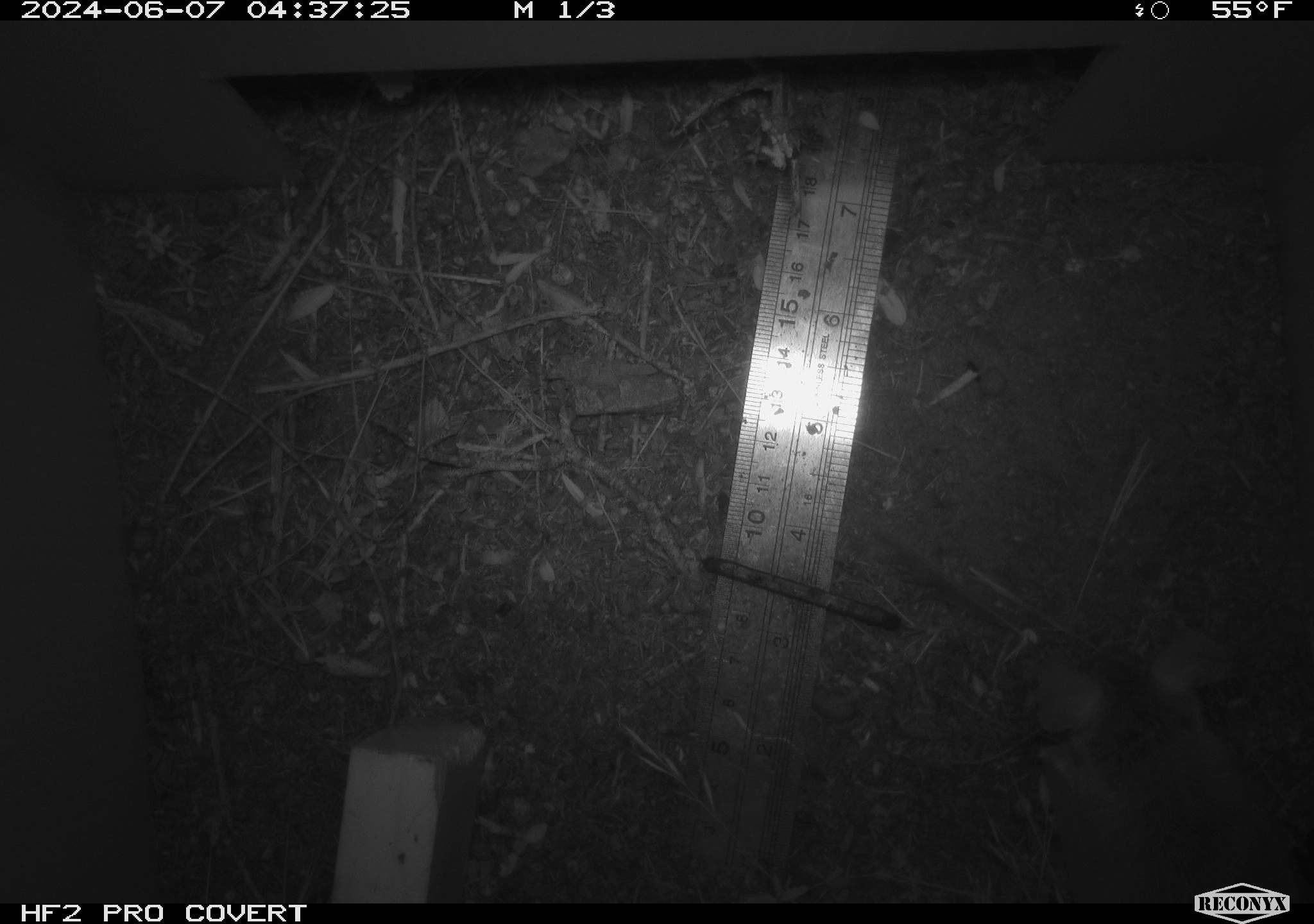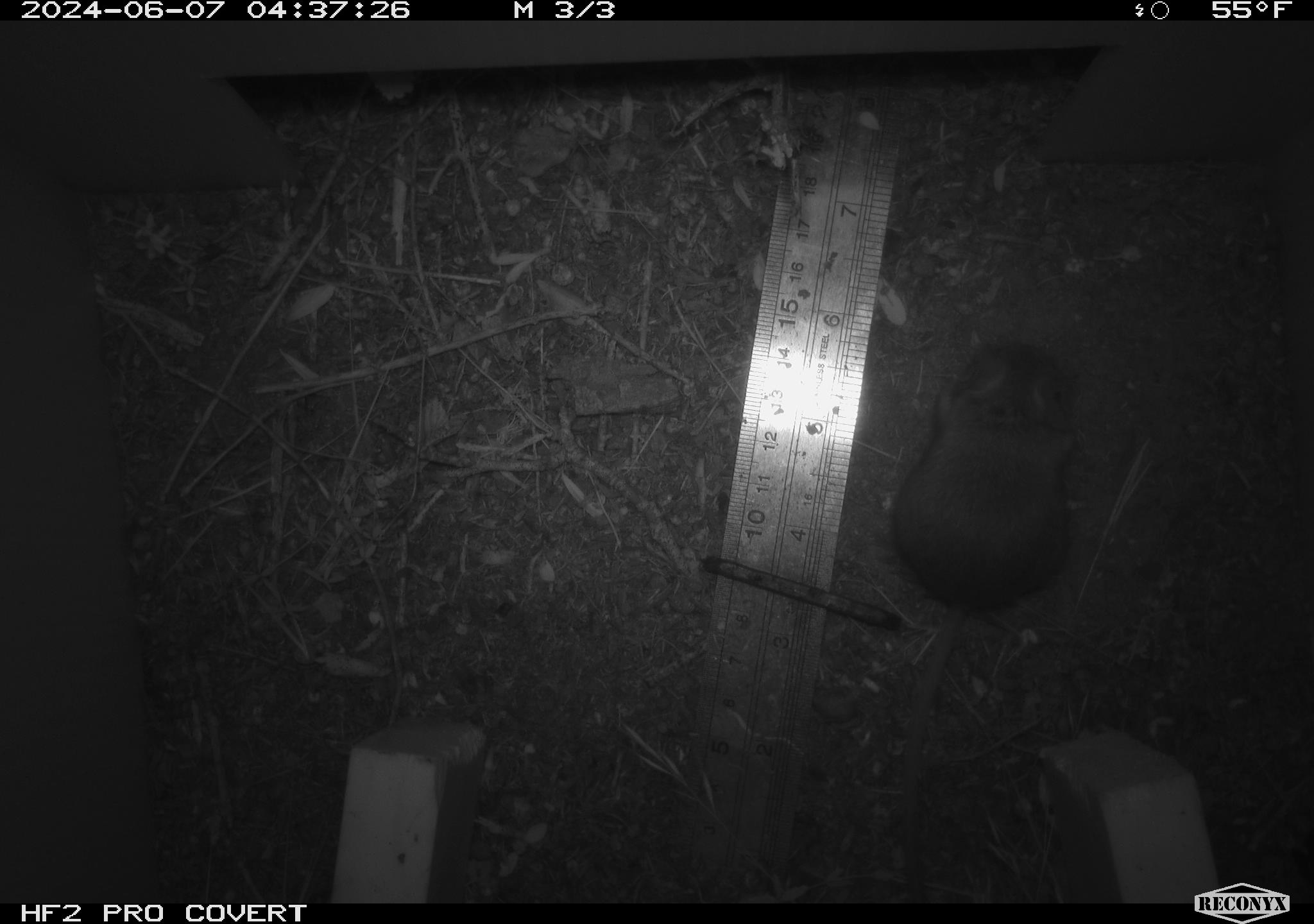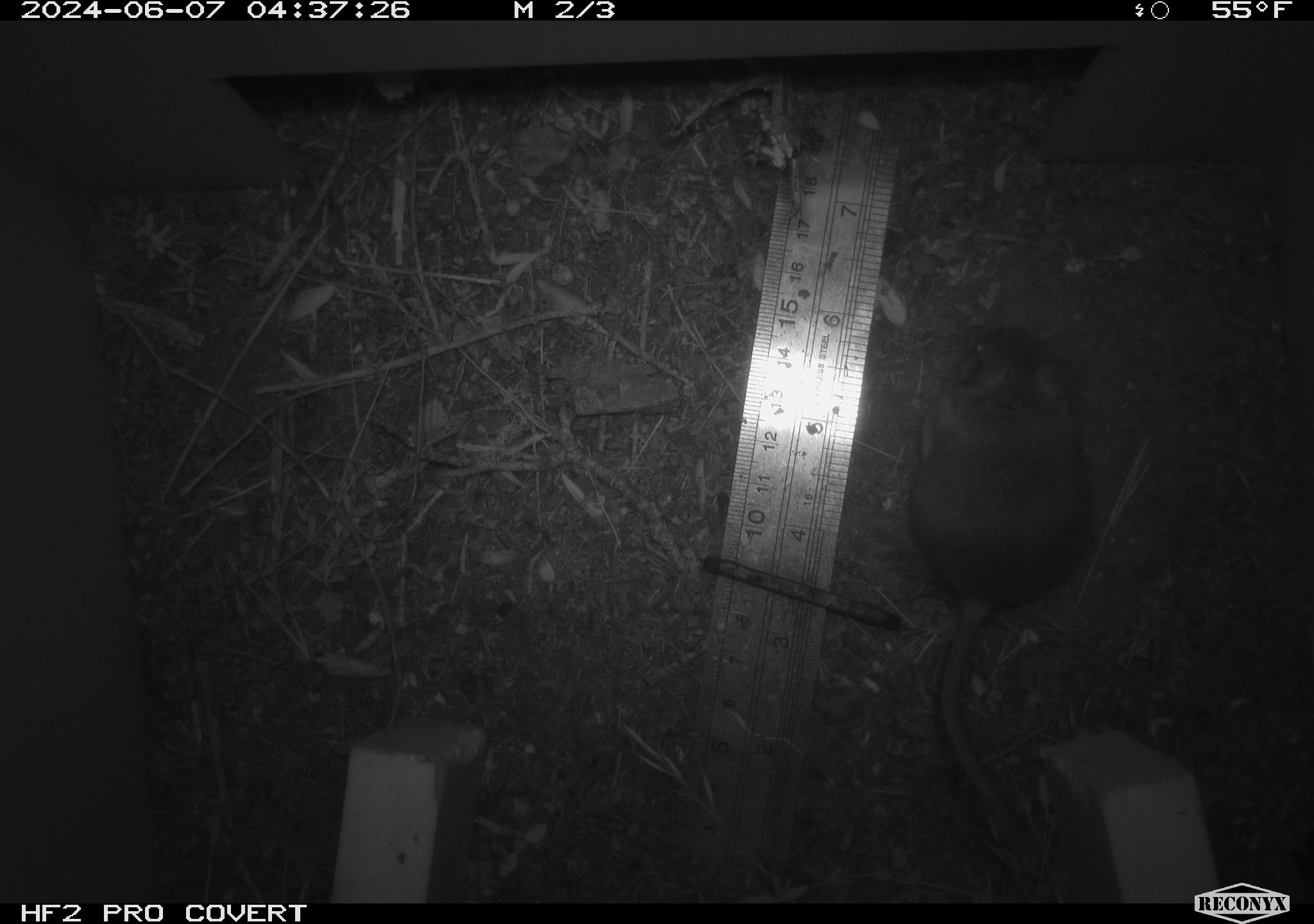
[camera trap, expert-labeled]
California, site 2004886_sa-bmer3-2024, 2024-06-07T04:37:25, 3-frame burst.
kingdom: Animalia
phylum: Chordata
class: Mammalia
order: Rodentia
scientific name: Rodentia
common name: mouse species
Mouse species (Rodentia).